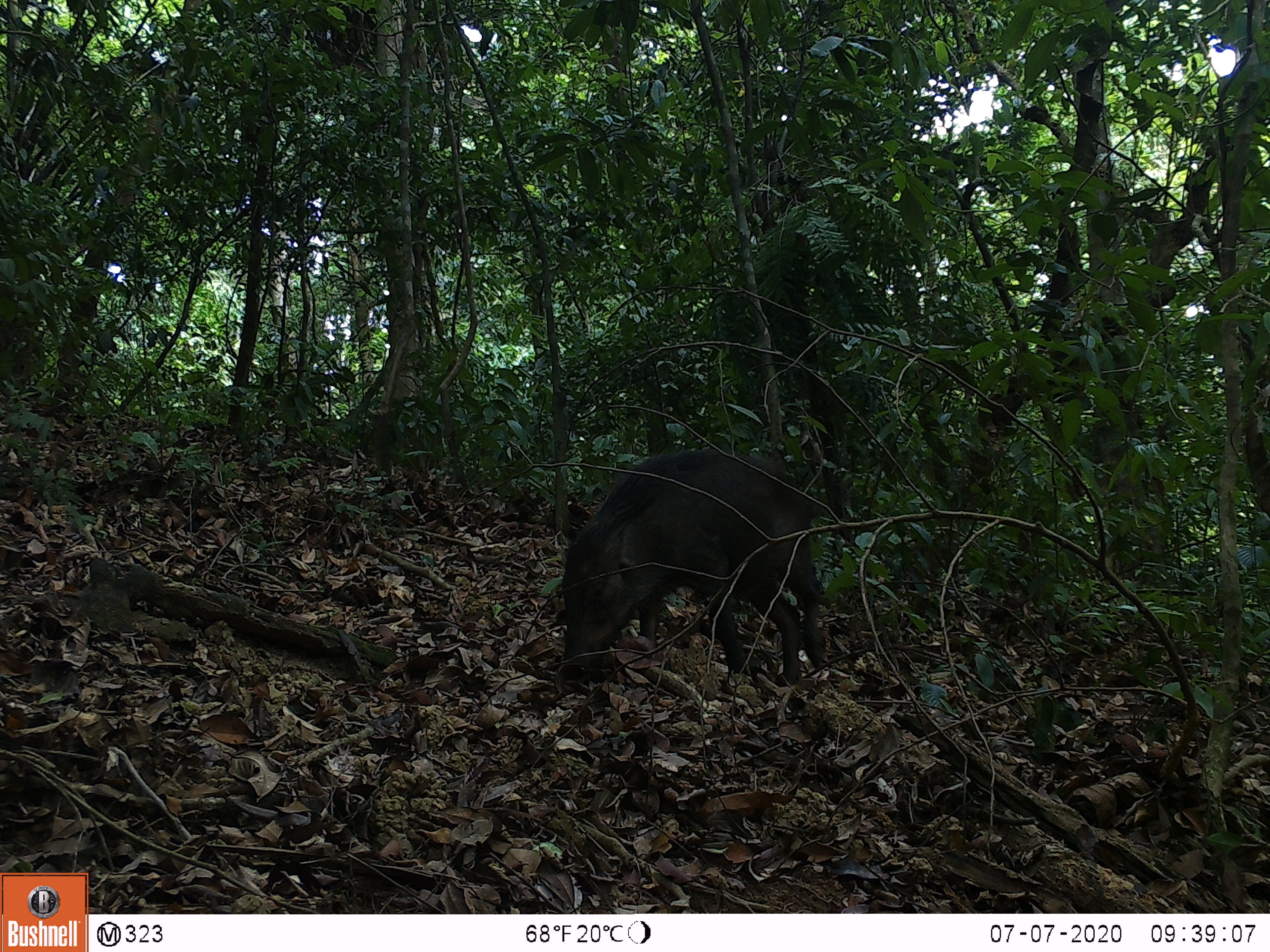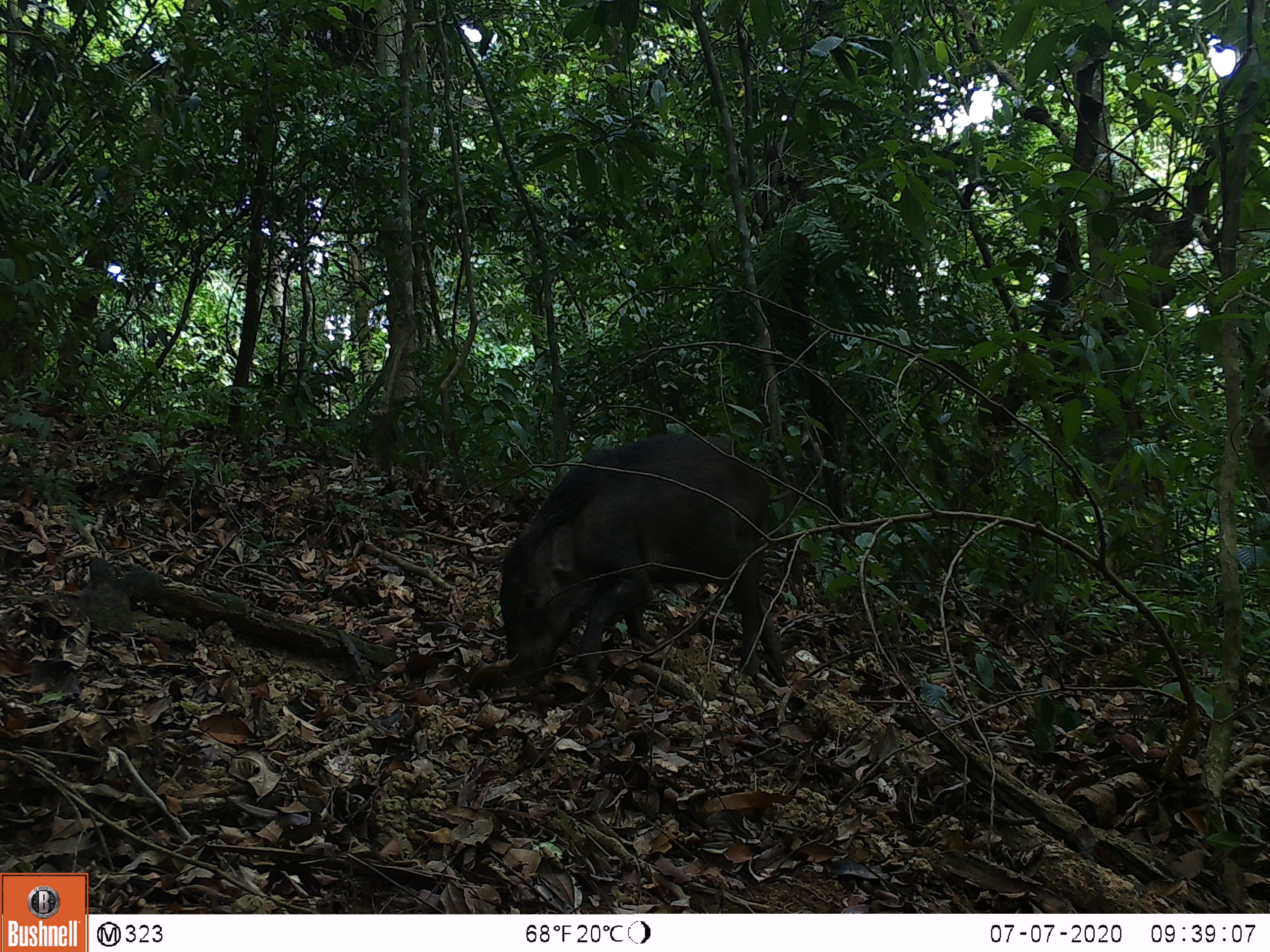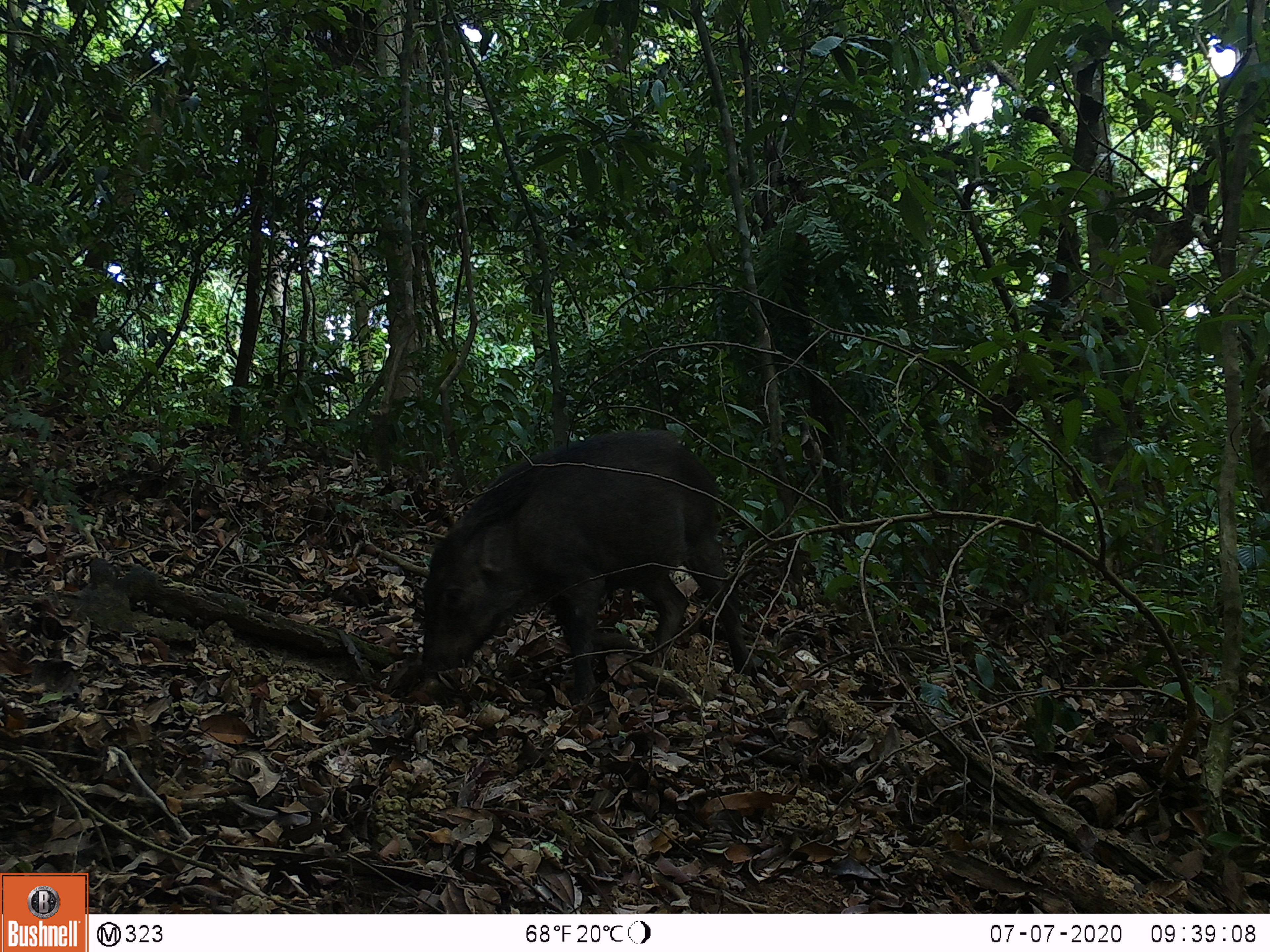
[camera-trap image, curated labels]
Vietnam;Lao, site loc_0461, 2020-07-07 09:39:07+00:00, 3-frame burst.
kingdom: Animalia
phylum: Chordata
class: Mammalia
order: Artiodactyla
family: Suidae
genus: Sus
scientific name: Sus scrofa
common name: eurasian wild pig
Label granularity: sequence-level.